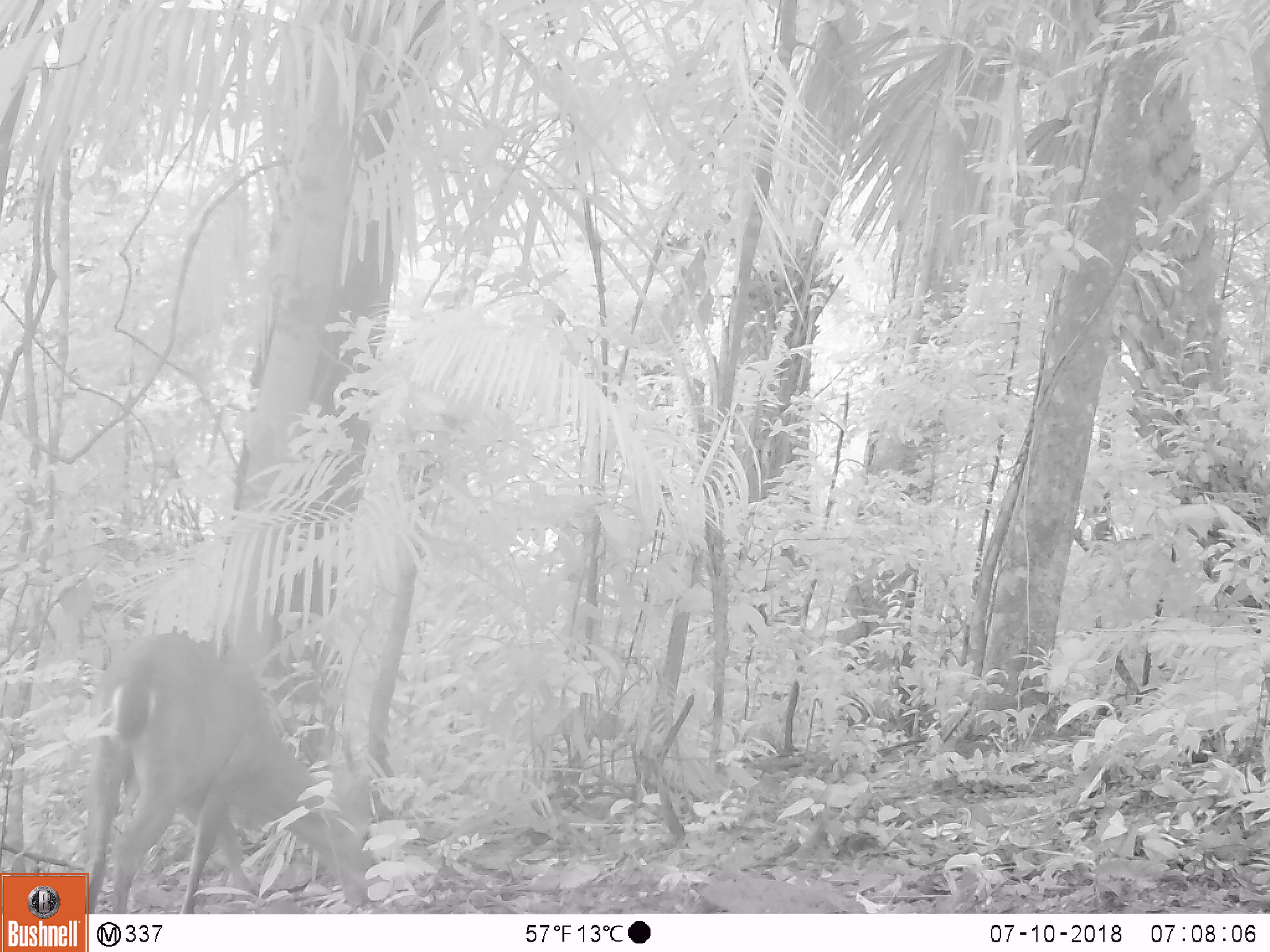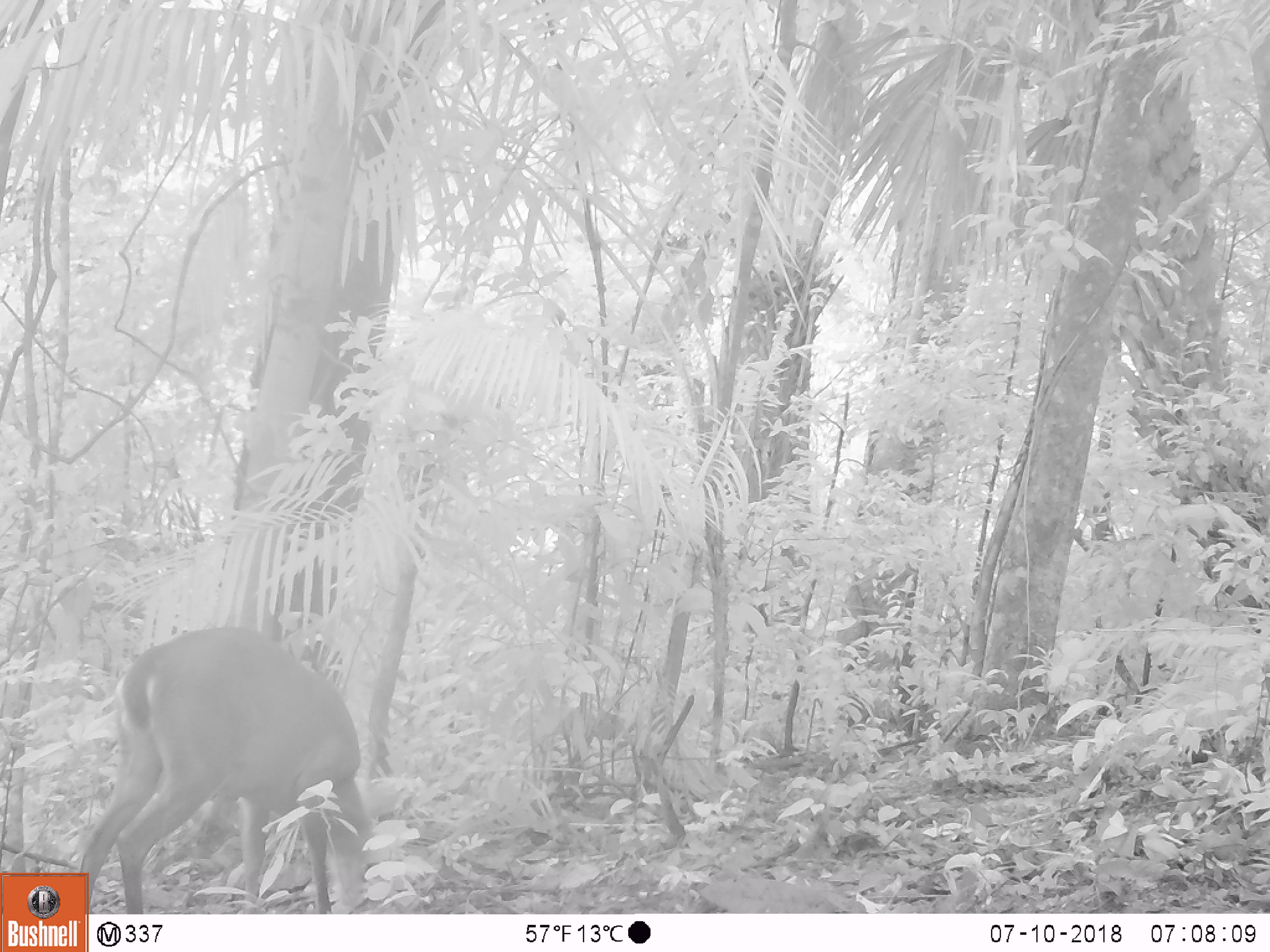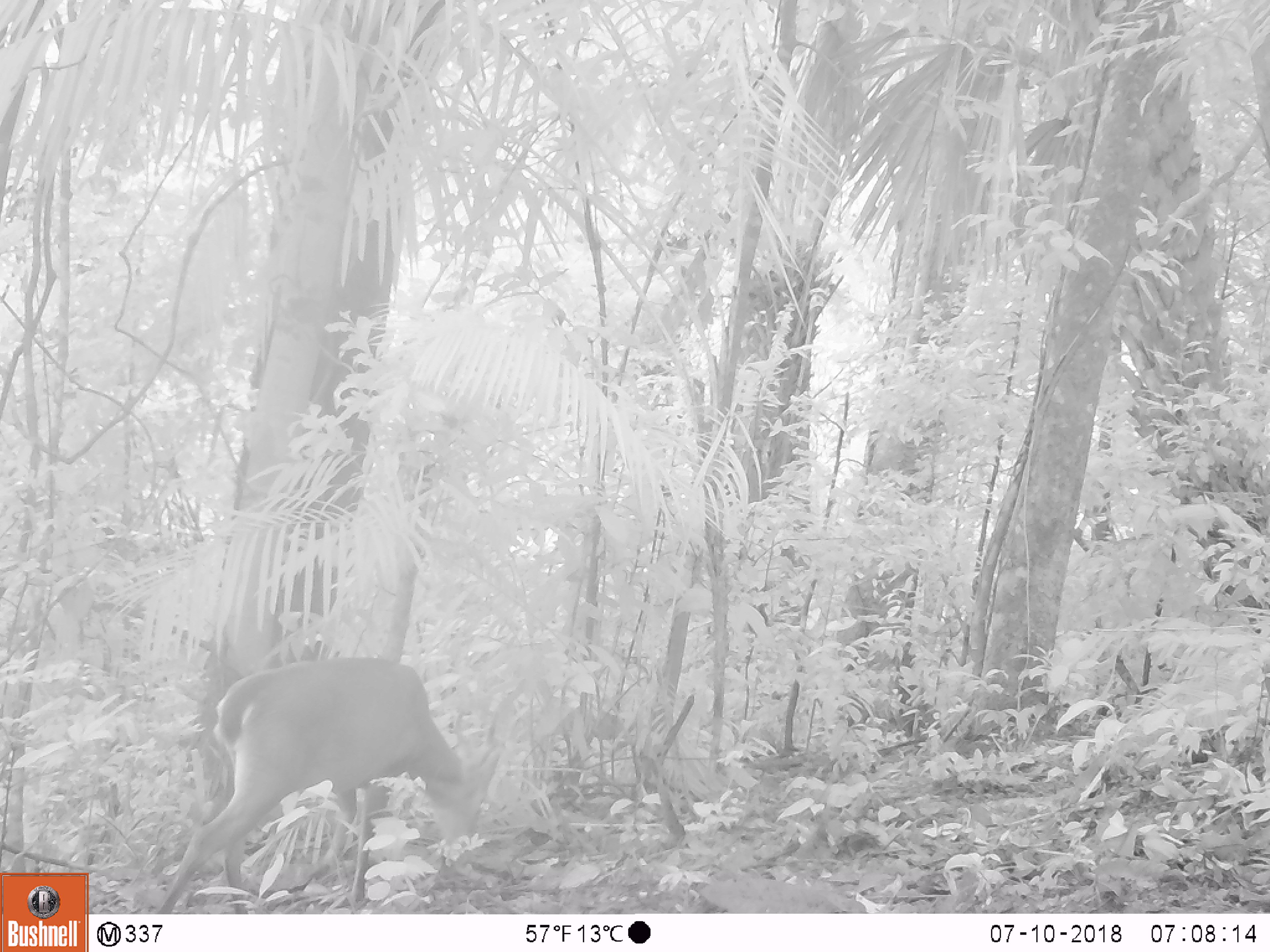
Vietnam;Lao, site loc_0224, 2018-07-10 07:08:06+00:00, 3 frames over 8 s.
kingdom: Animalia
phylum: Chordata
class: Mammalia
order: Artiodactyla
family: Cervidae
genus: Muntiacus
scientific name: Muntiacus vuquangensis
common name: large-antlered muntjac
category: large antlered muntjac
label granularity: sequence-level